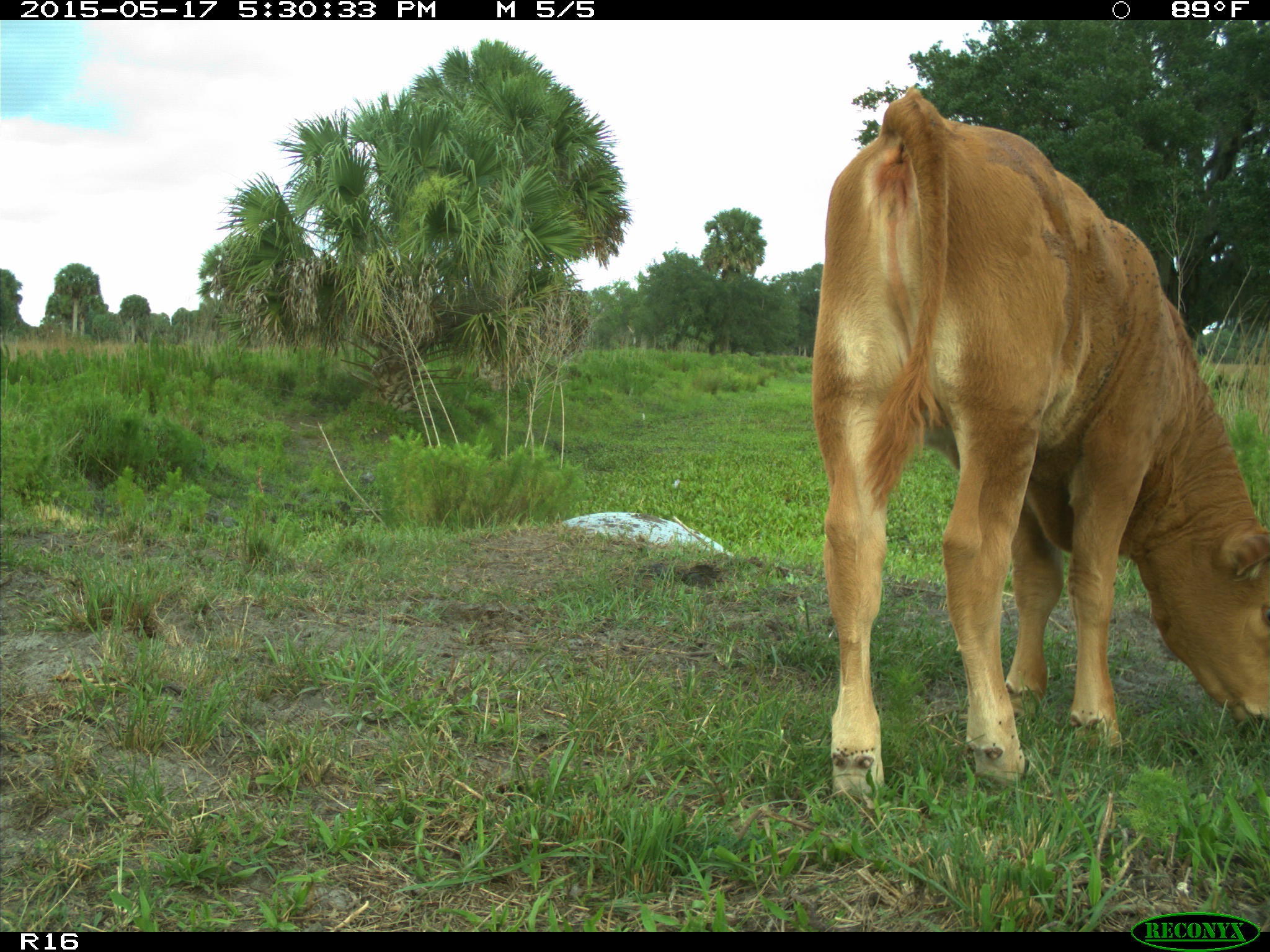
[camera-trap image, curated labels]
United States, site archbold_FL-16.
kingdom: Animalia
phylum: Chordata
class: Mammalia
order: Artiodactyla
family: Bovidae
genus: Bos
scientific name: Bos taurus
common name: domestic cow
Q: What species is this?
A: Bos taurus (domestic cow).